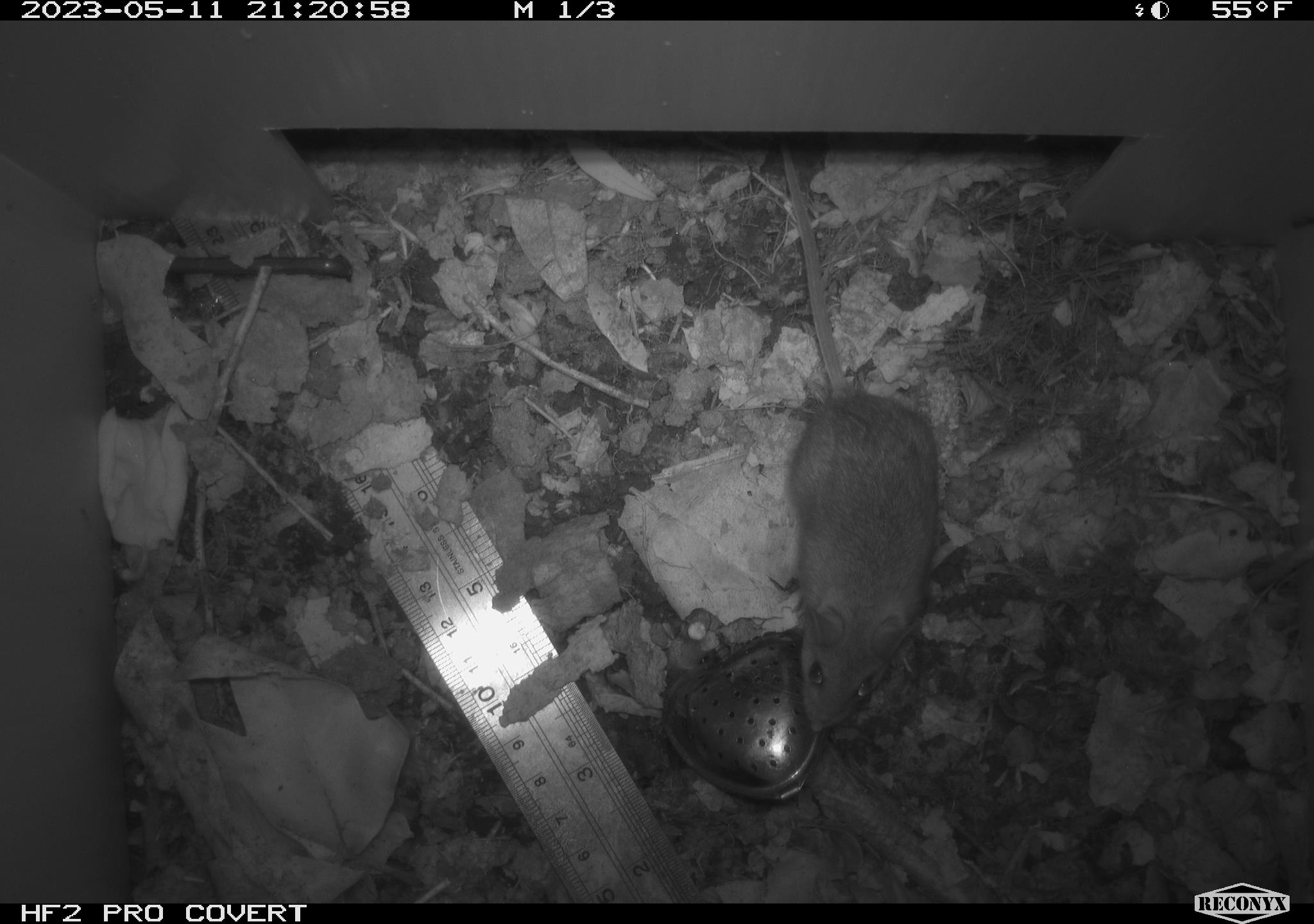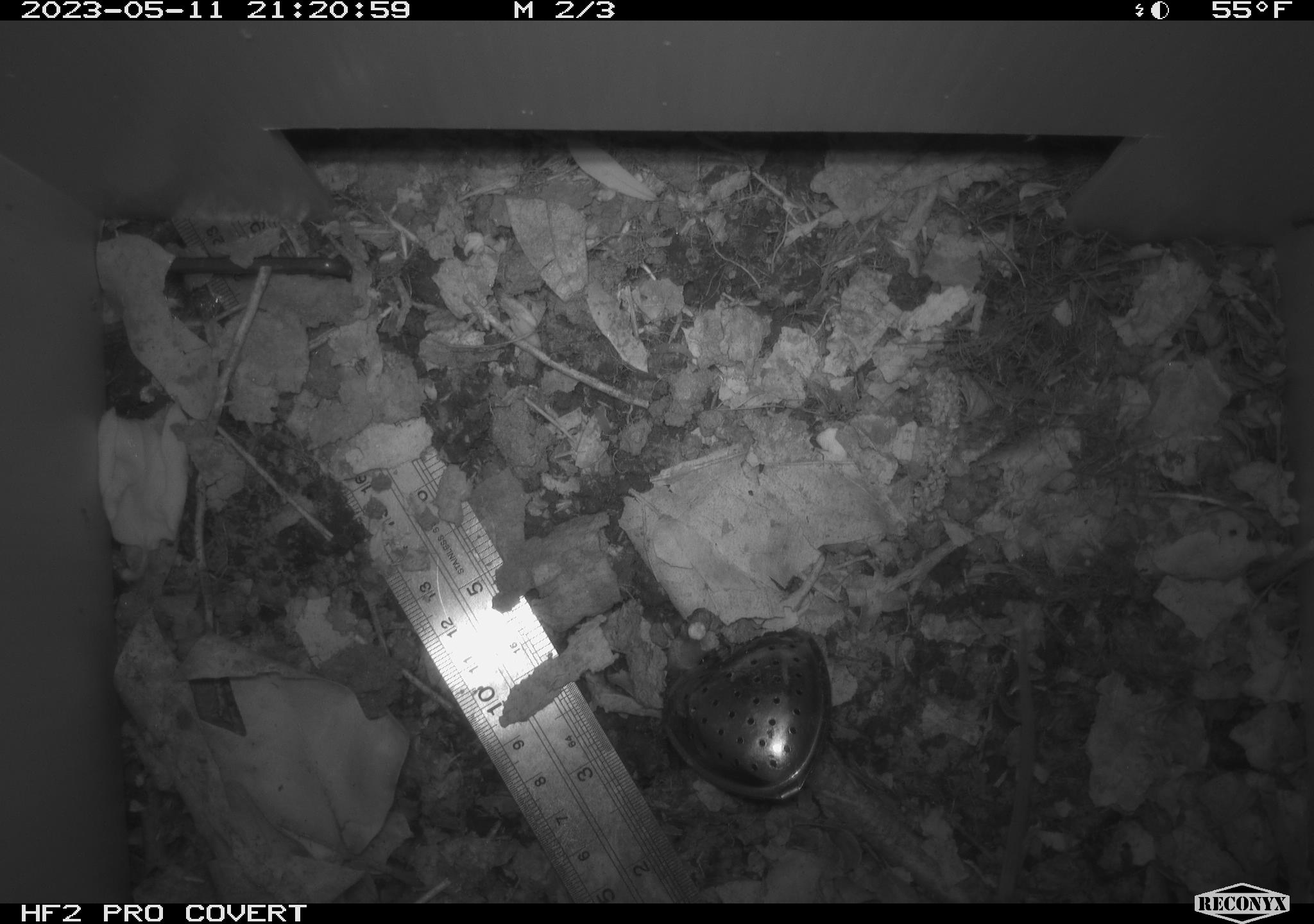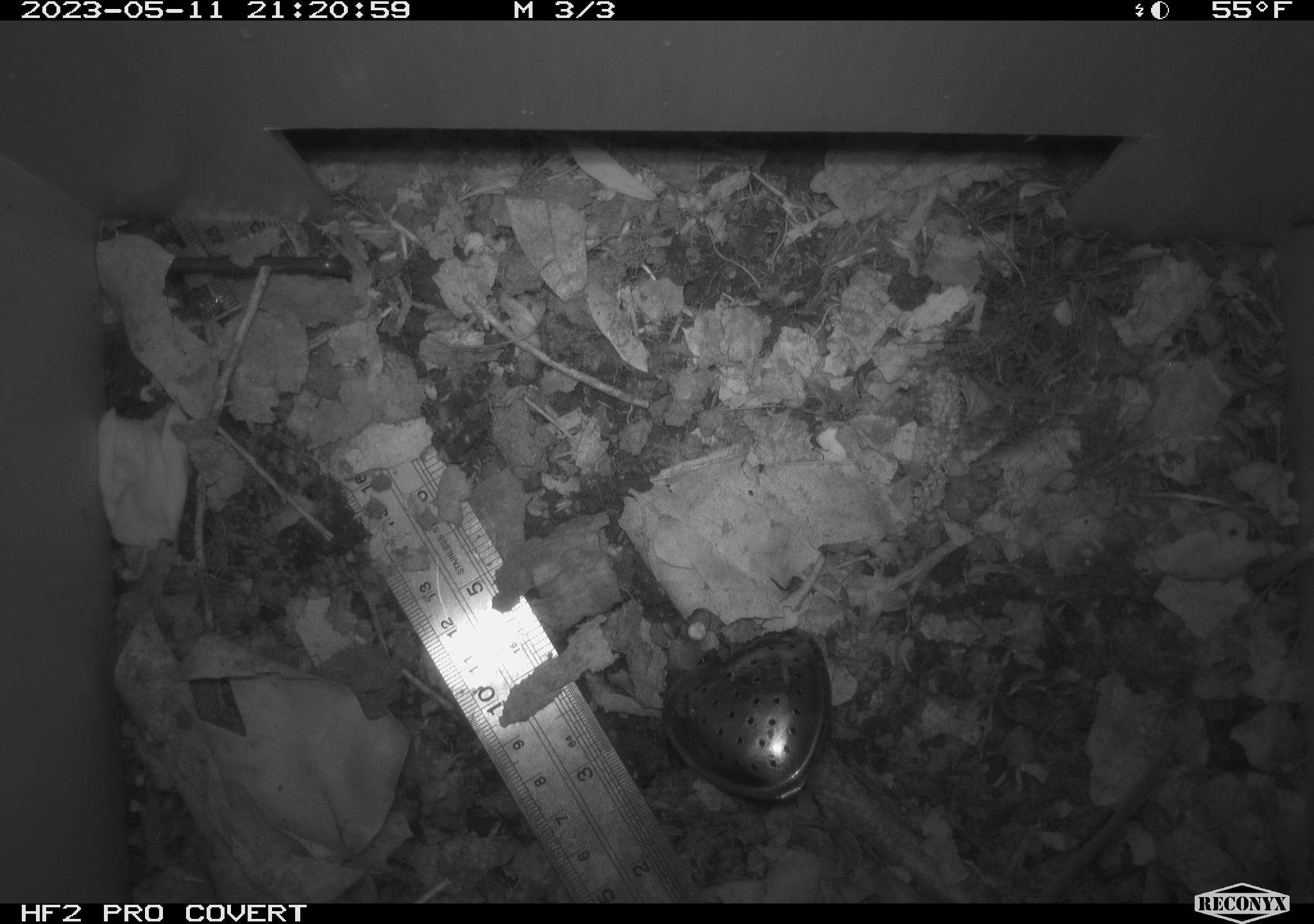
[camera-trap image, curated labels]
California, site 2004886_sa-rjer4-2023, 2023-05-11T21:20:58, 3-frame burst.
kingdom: Animalia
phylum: Chordata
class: Mammalia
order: Rodentia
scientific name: Rodentia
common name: mouse species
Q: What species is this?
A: Mouse species (Rodentia).